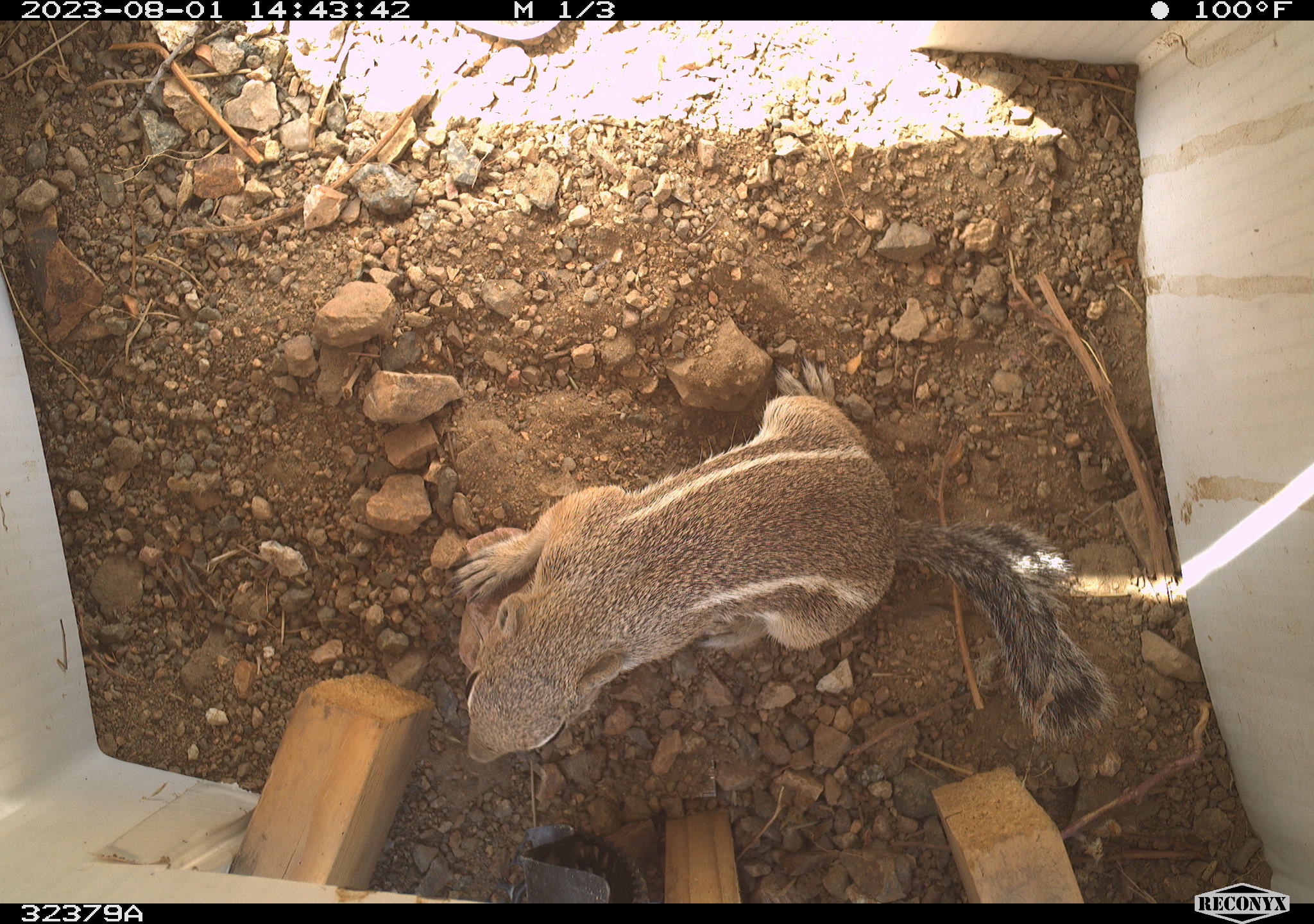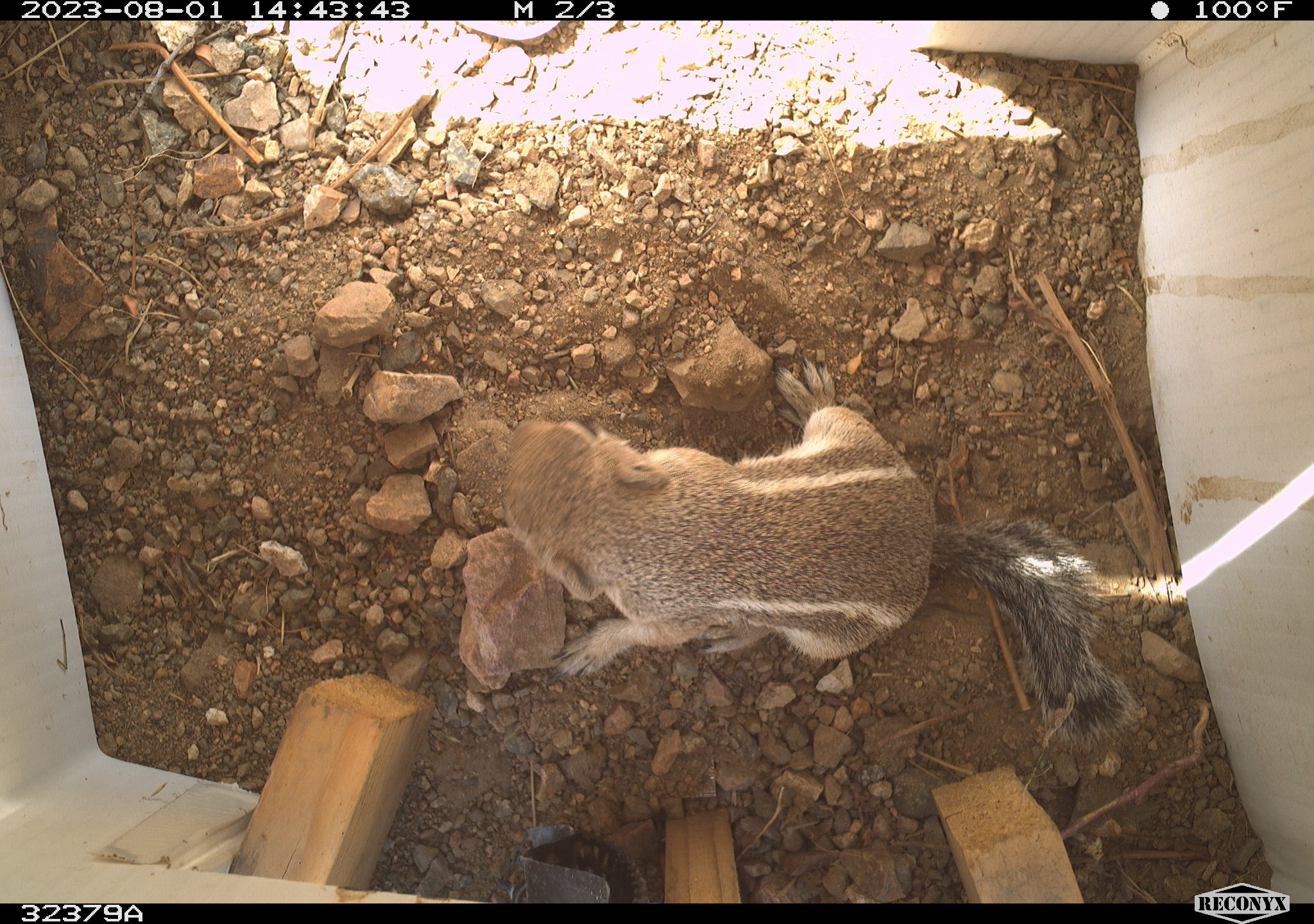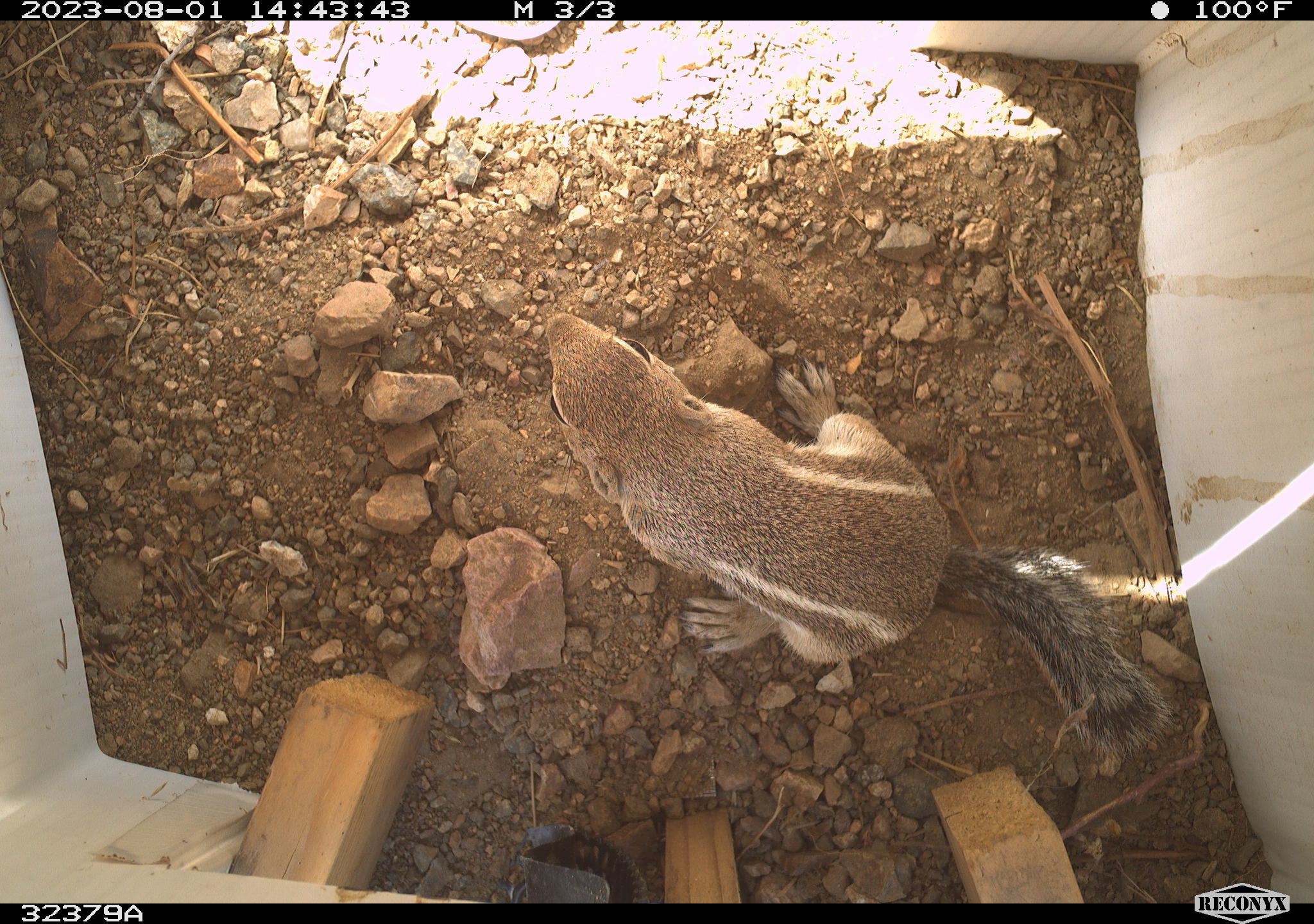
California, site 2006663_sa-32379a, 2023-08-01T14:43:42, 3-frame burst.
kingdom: Animalia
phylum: Chordata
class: Mammalia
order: Rodentia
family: Sciuridae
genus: Ammospermophilus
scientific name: Ammospermophilus leucurus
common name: white-tailed antelope squirrel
White-tailed antelope squirrel (Ammospermophilus leucurus).